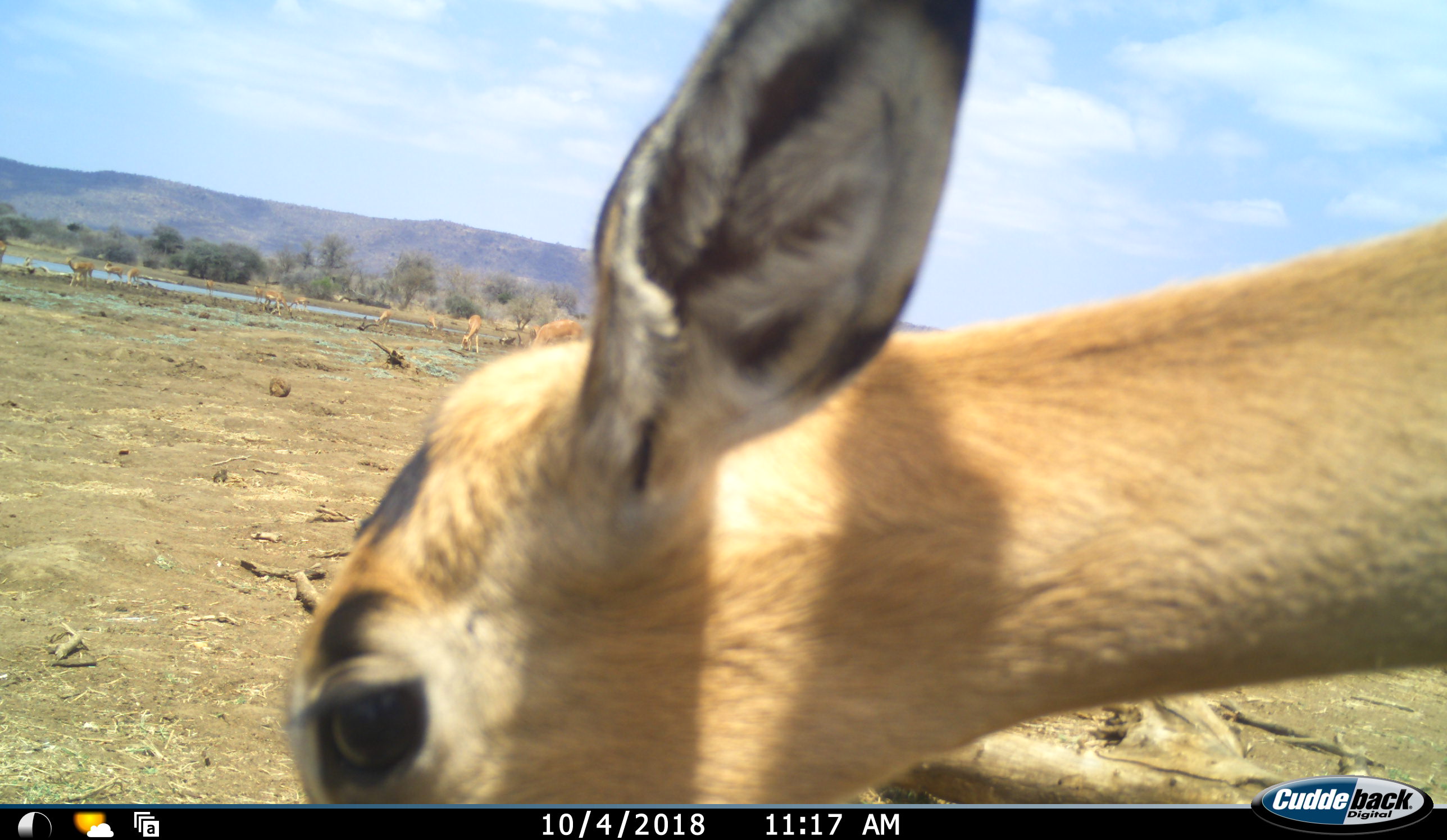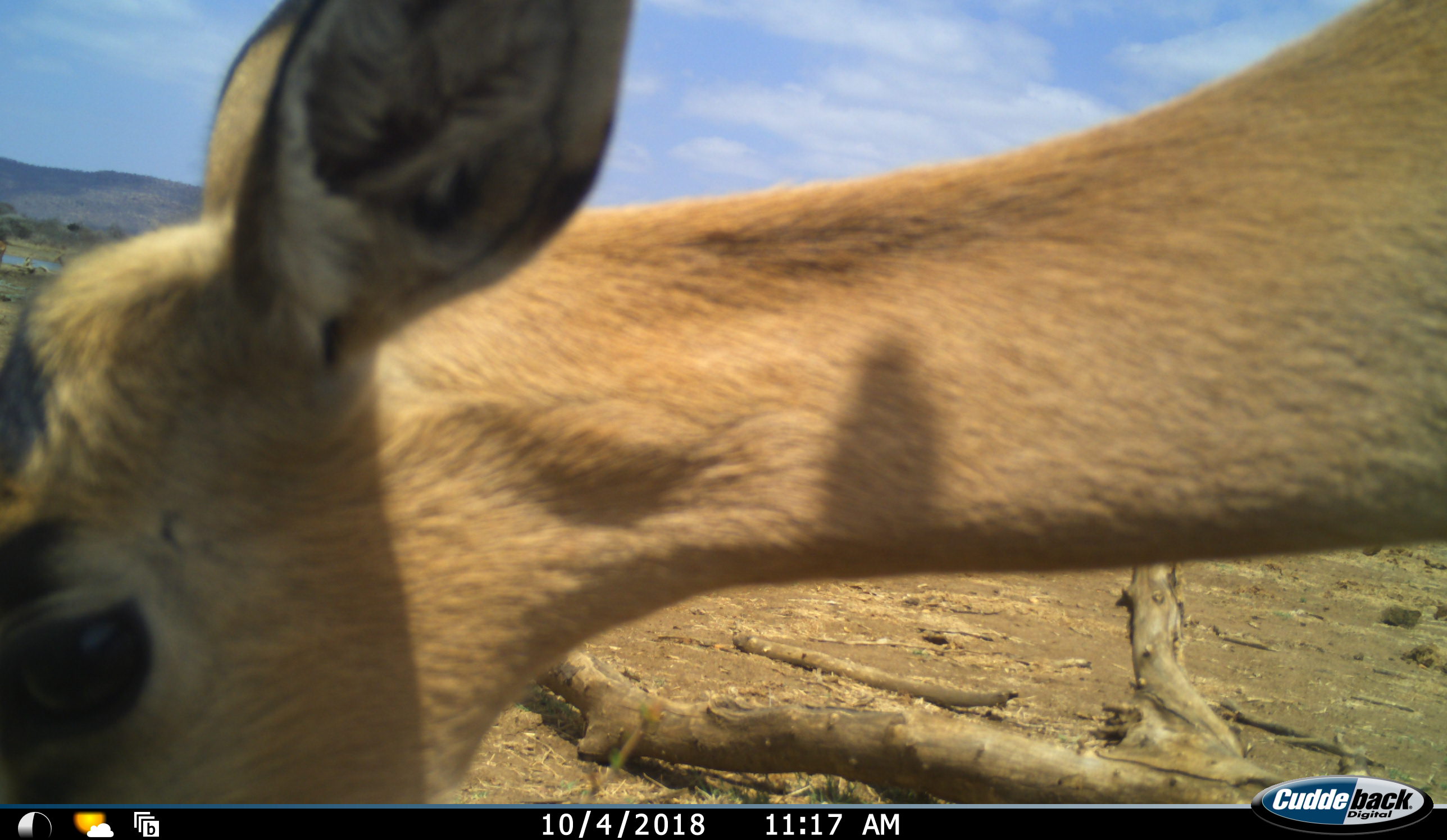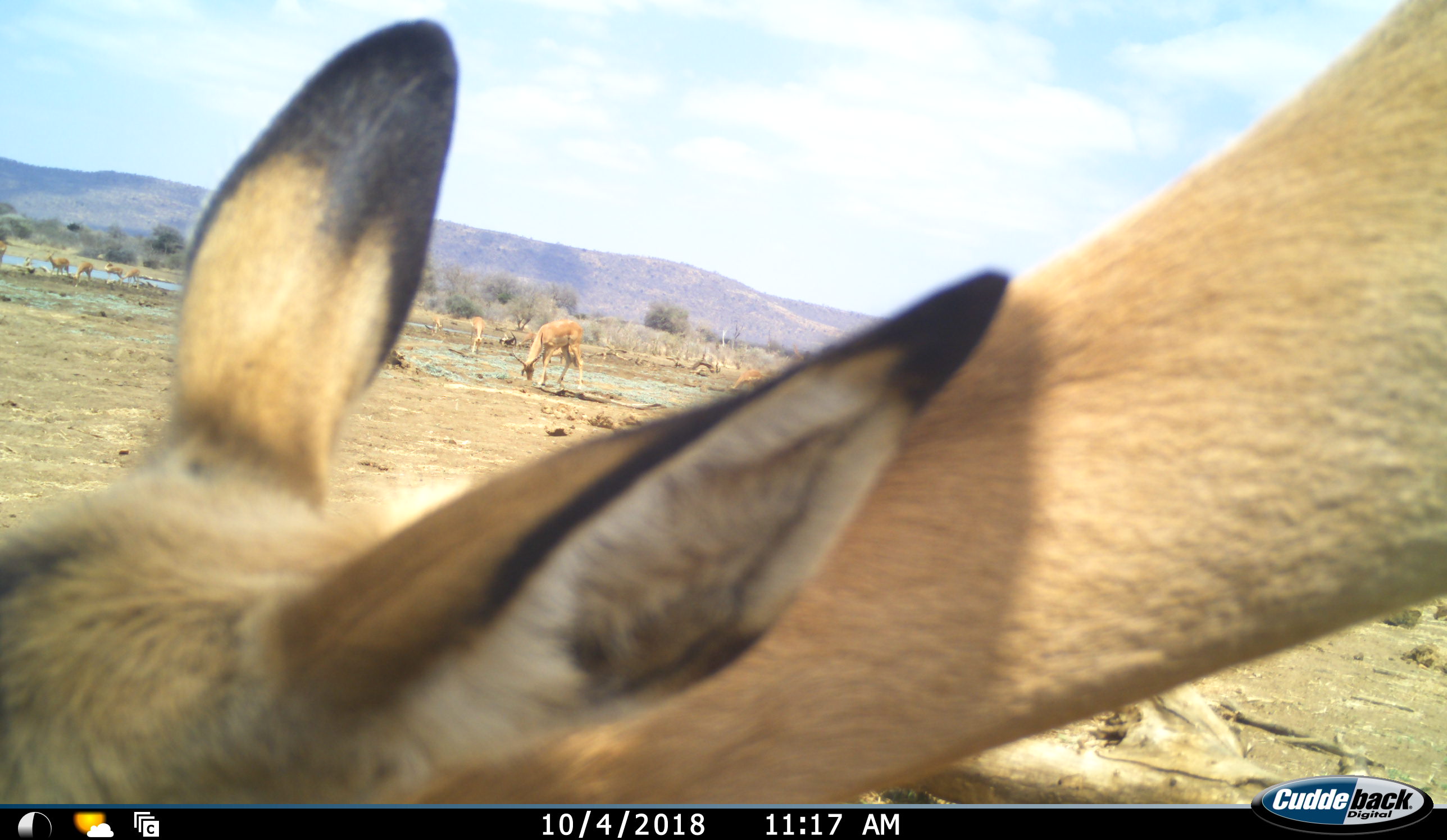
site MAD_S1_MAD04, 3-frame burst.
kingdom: Animalia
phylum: Chordata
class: Mammalia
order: Artiodactyla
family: Bovidae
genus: Aepyceros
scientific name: Aepyceros melampus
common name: impala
Impala (Aepyceros melampus), count 10. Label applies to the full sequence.